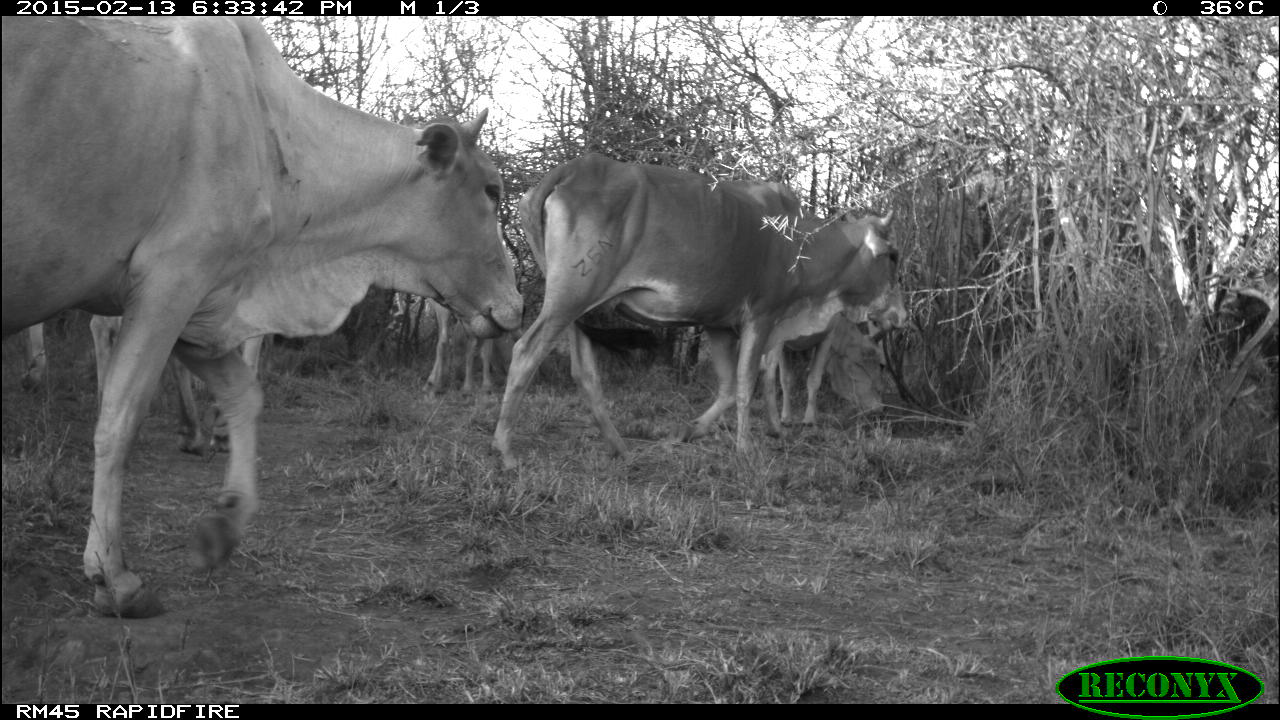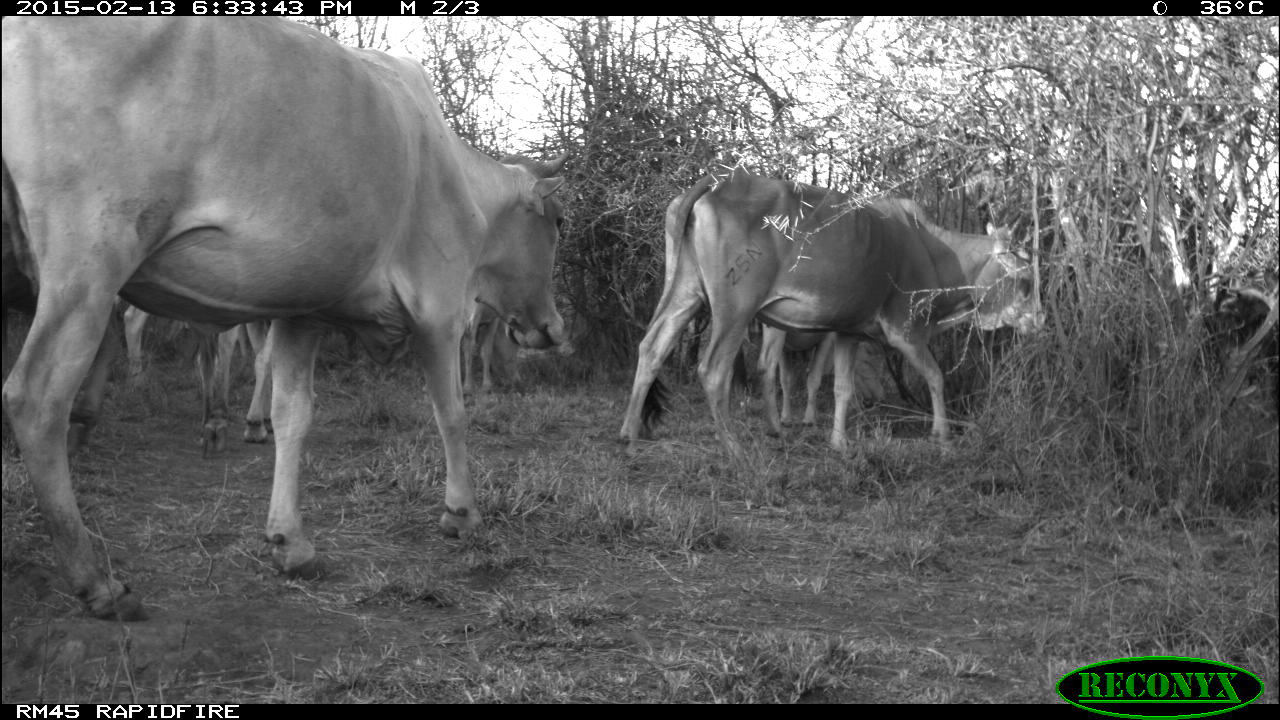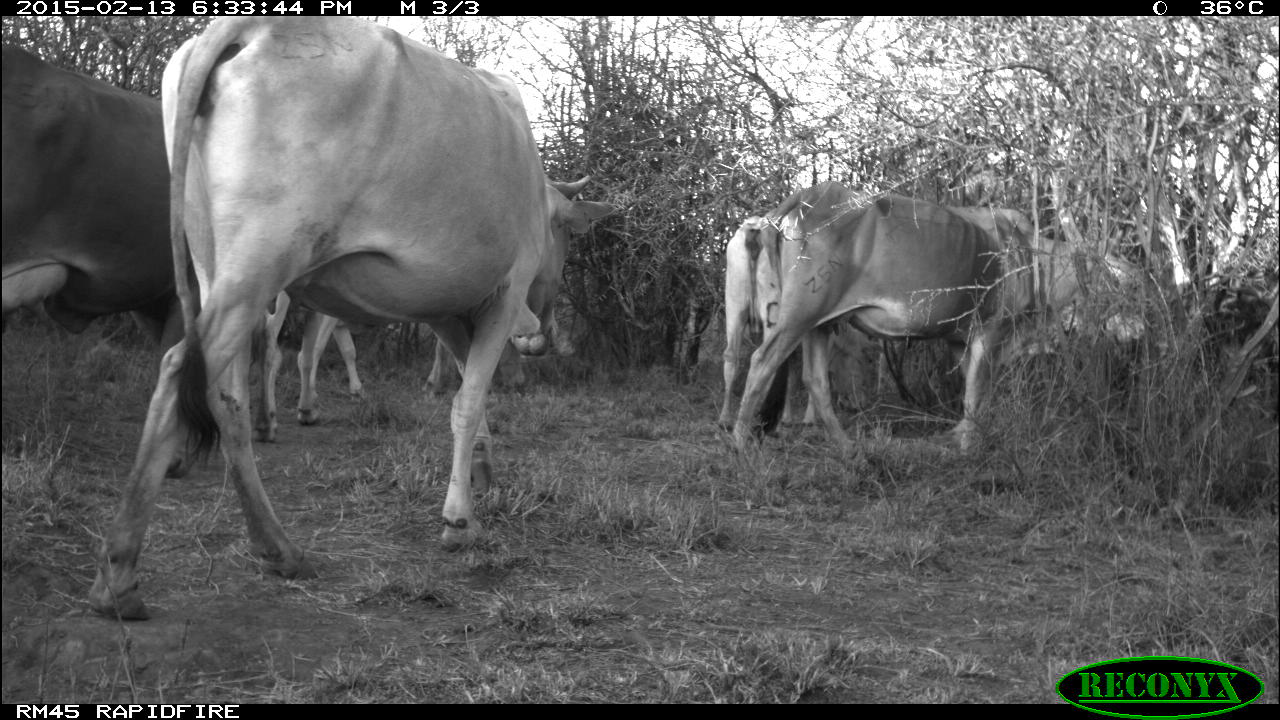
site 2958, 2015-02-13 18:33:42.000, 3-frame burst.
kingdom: Animalia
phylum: Chordata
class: Mammalia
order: Artiodactyla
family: Bovidae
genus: Bos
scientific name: Bos taurus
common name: domestic cattle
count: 7